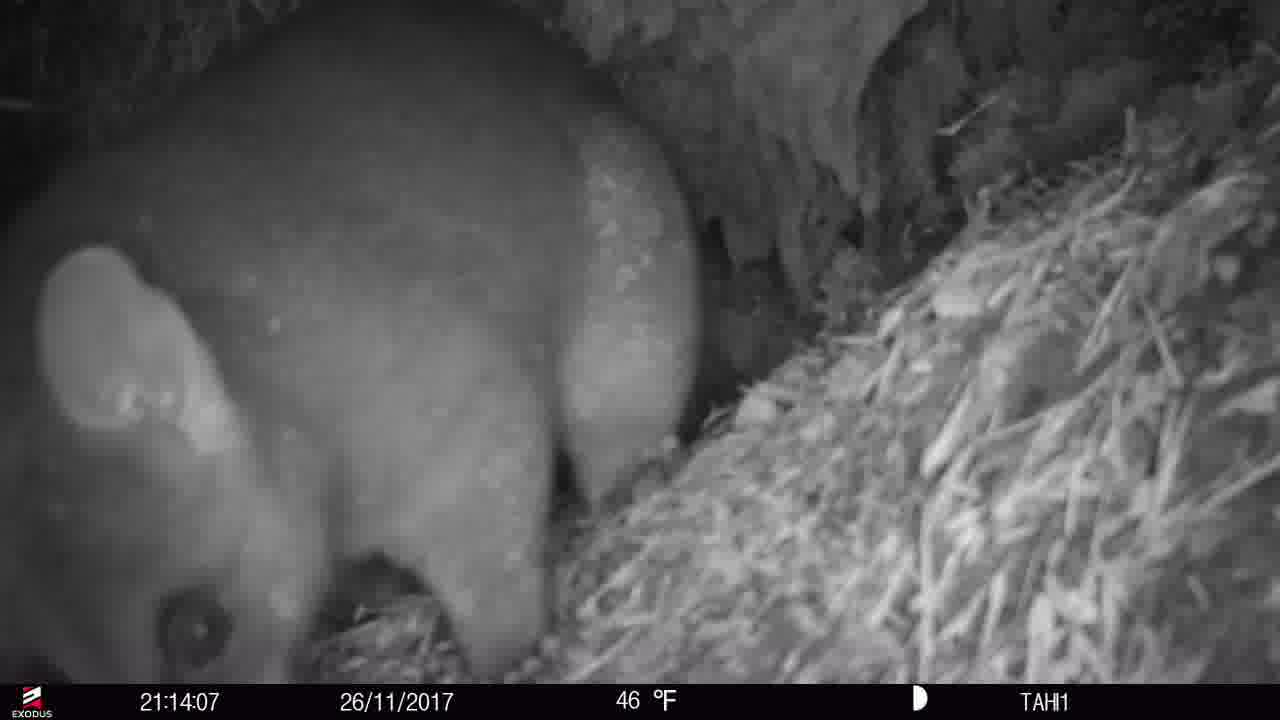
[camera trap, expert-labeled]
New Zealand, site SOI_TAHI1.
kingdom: Animalia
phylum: Chordata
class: Mammalia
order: Diprotodontia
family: Phalangeridae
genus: Trichosurus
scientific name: Trichosurus vulpecula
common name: common brushtail possum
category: possum